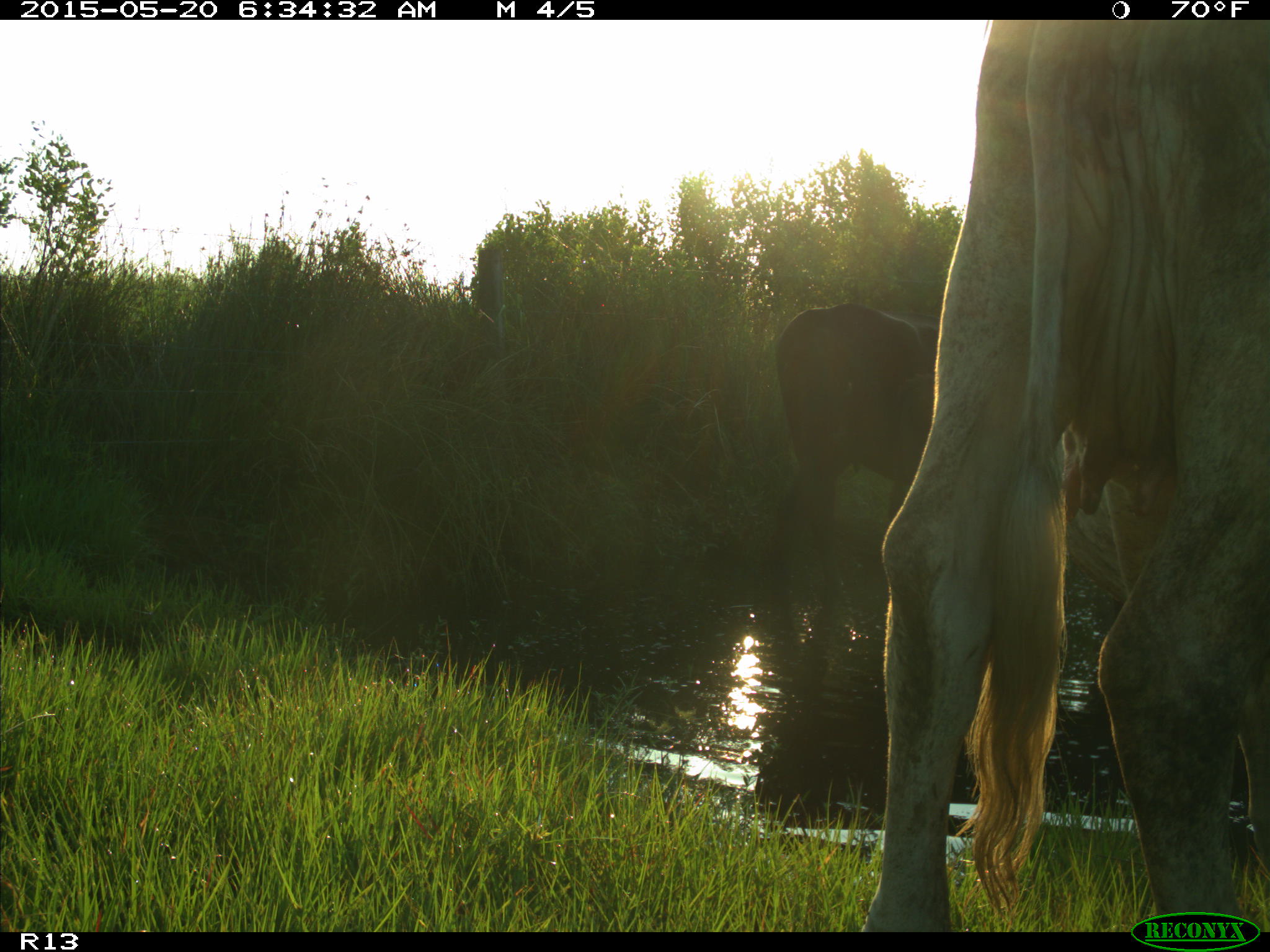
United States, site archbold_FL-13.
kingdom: Animalia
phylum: Chordata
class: Mammalia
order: Artiodactyla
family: Bovidae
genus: Bos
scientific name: Bos taurus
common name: domestic cow